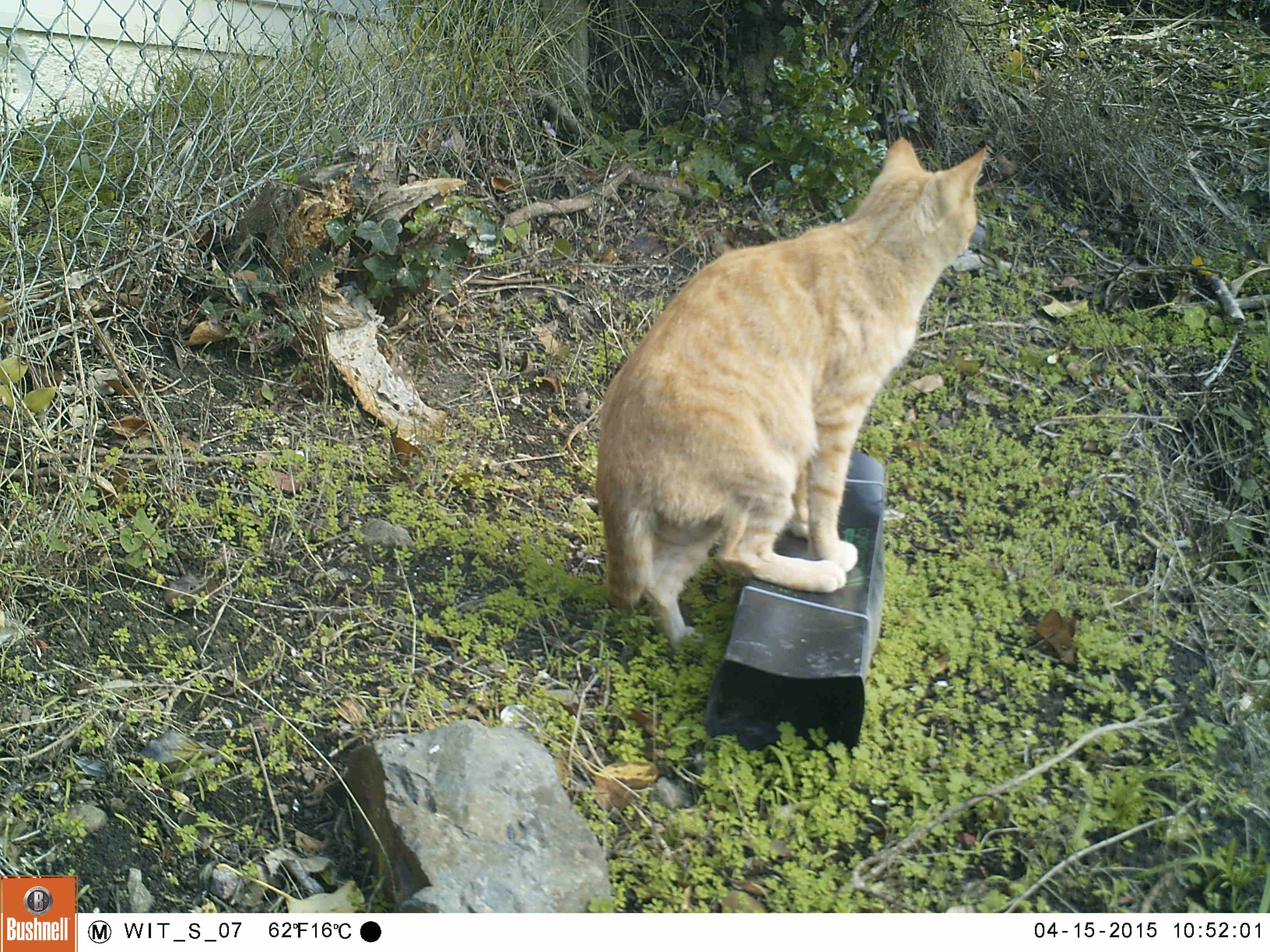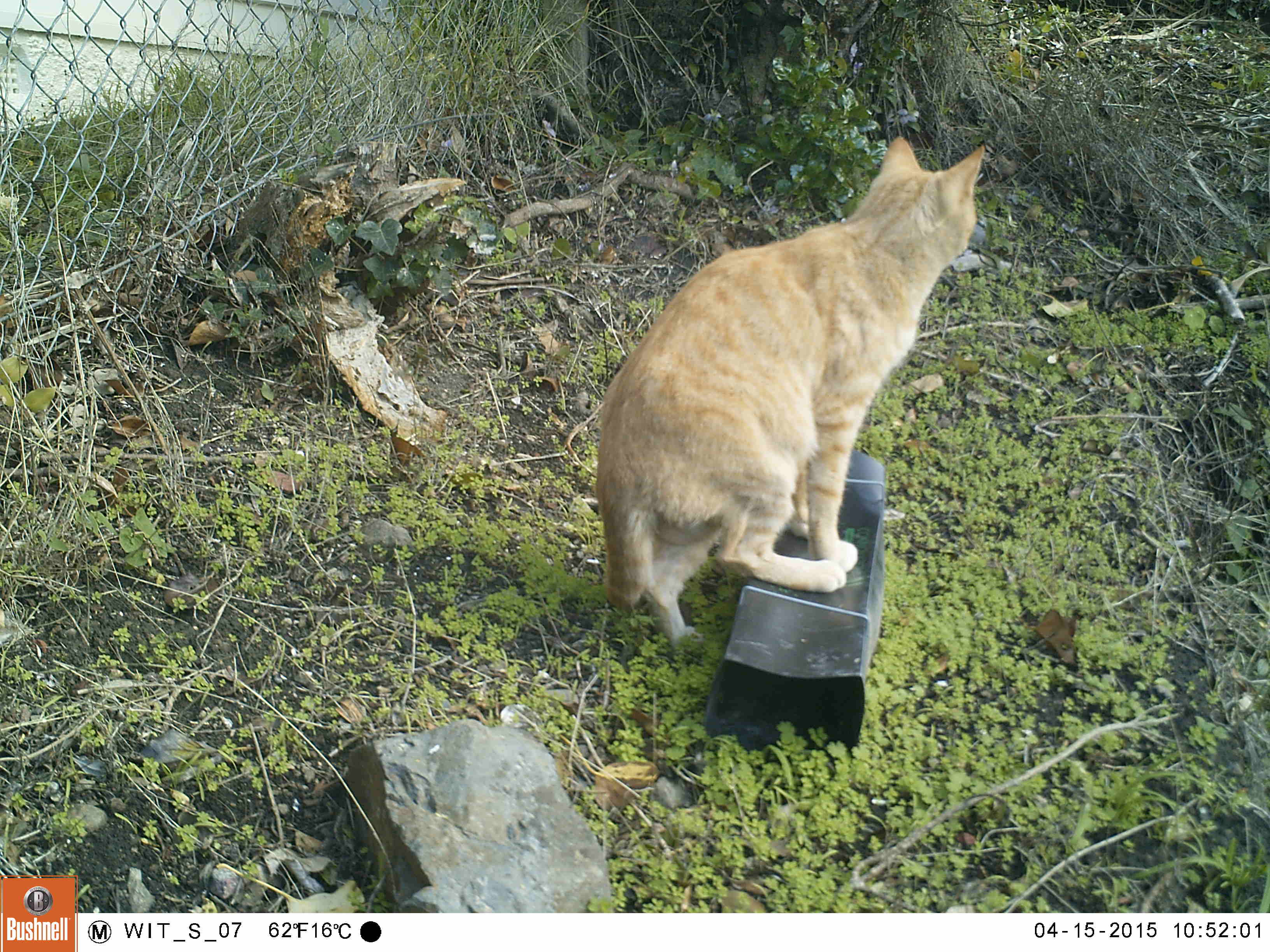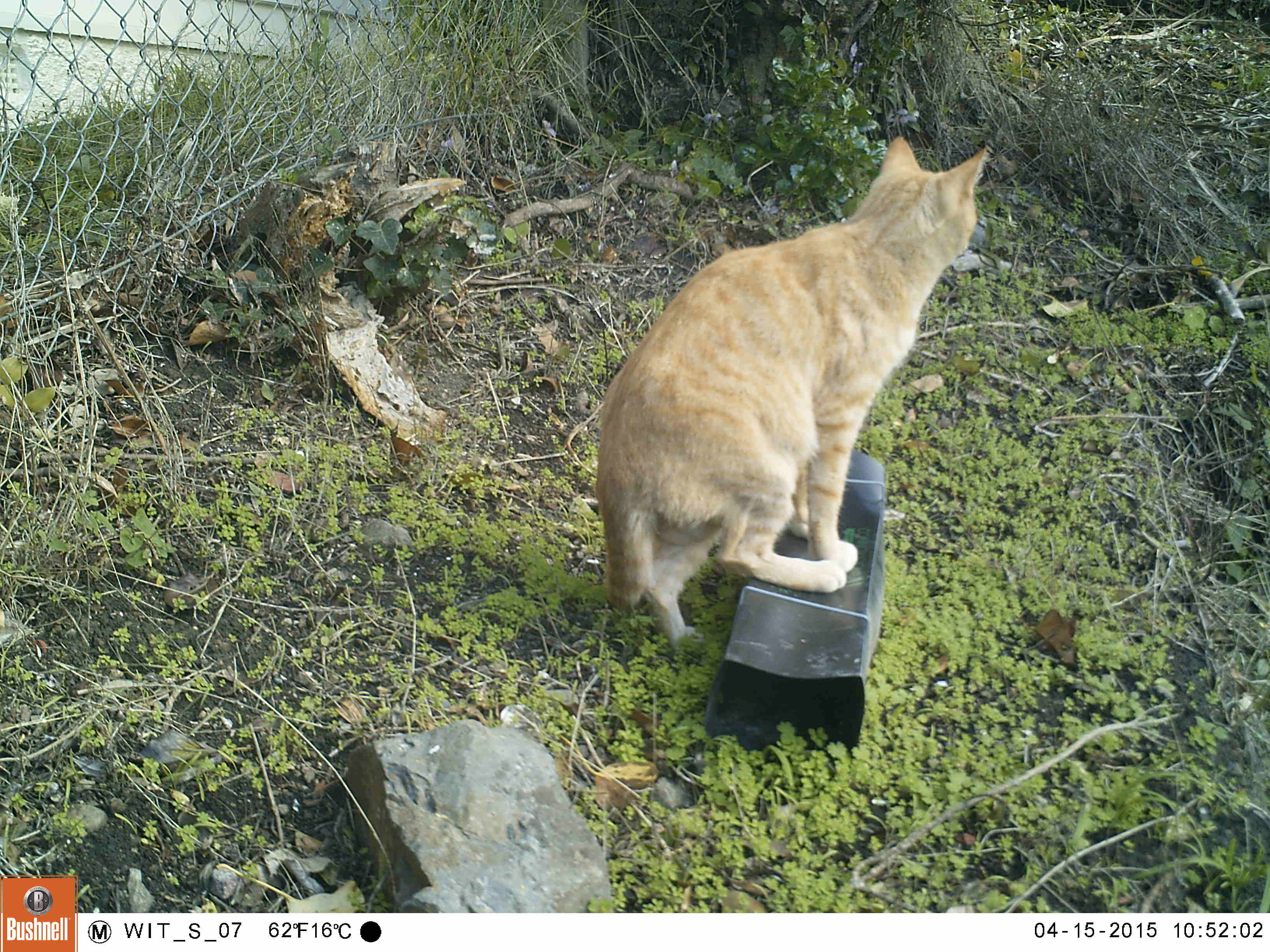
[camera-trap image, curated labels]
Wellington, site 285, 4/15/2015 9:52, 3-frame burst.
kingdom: Animalia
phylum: Chordata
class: Mammalia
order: Carnivora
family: Felidae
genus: Felis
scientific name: Felis catus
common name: cat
Cat (Felis catus).